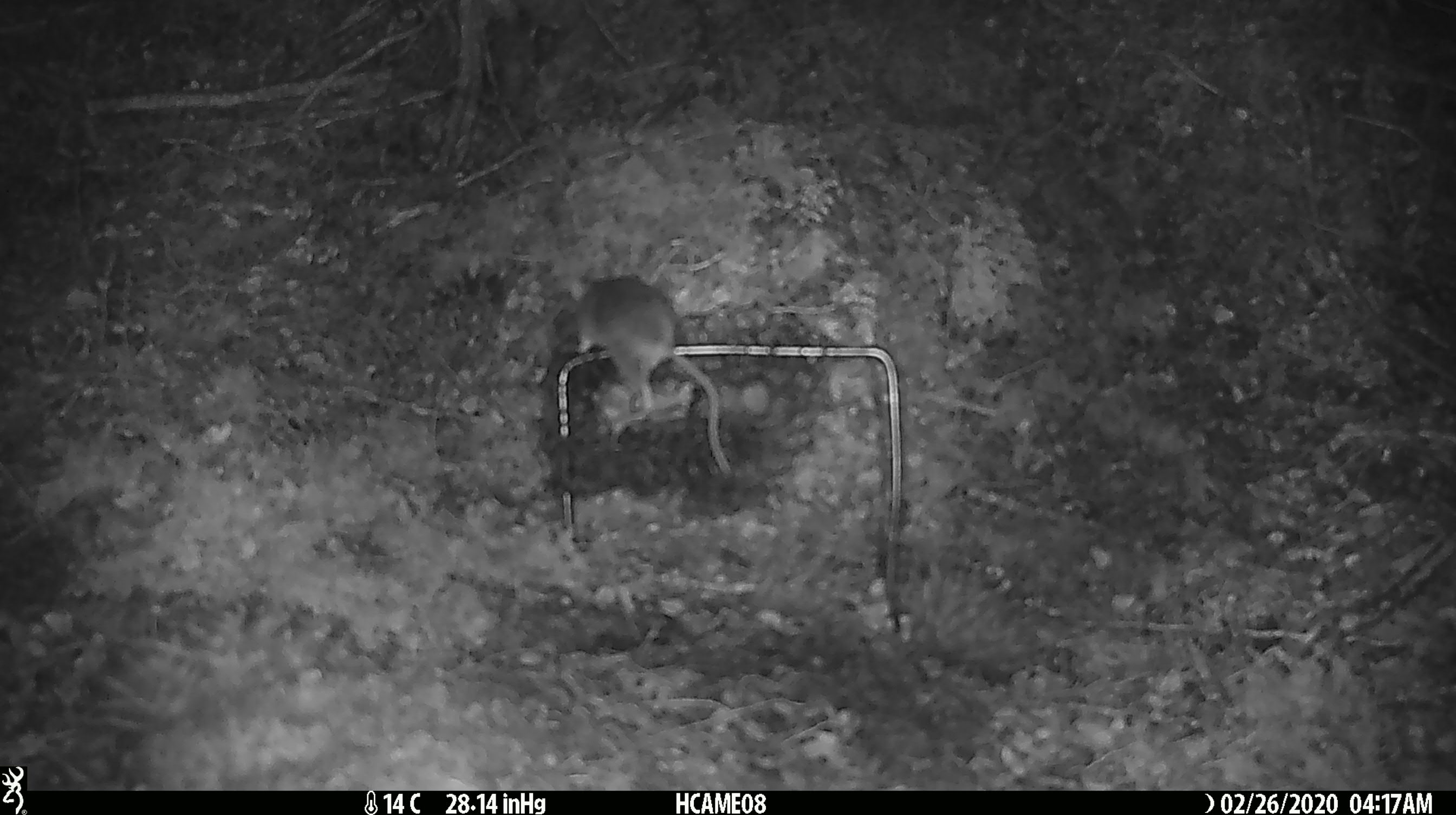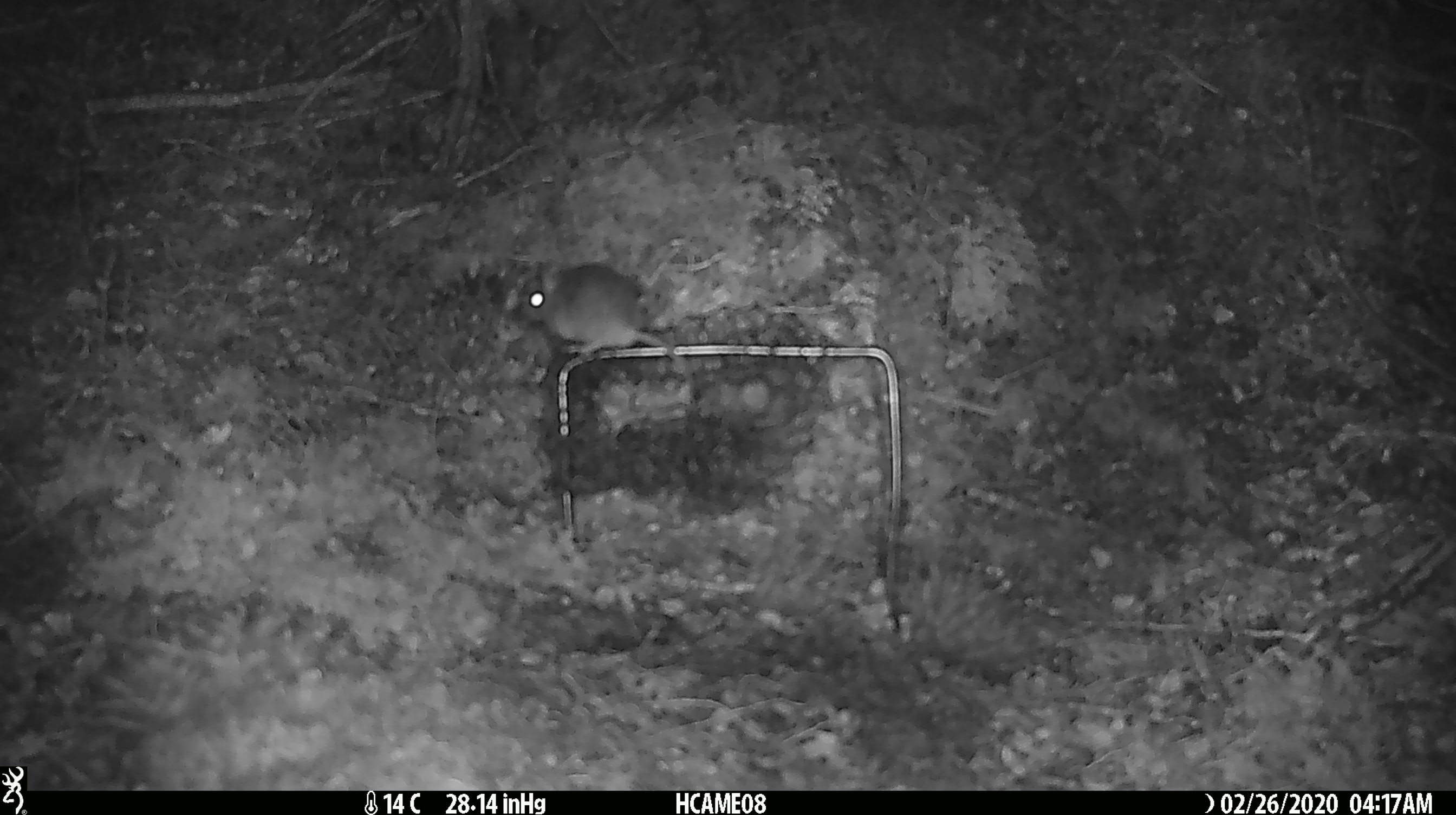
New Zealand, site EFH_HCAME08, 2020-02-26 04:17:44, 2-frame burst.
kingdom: Animalia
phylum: Chordata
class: Mammalia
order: Rodentia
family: Muridae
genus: Mus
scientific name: Mus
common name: mouse